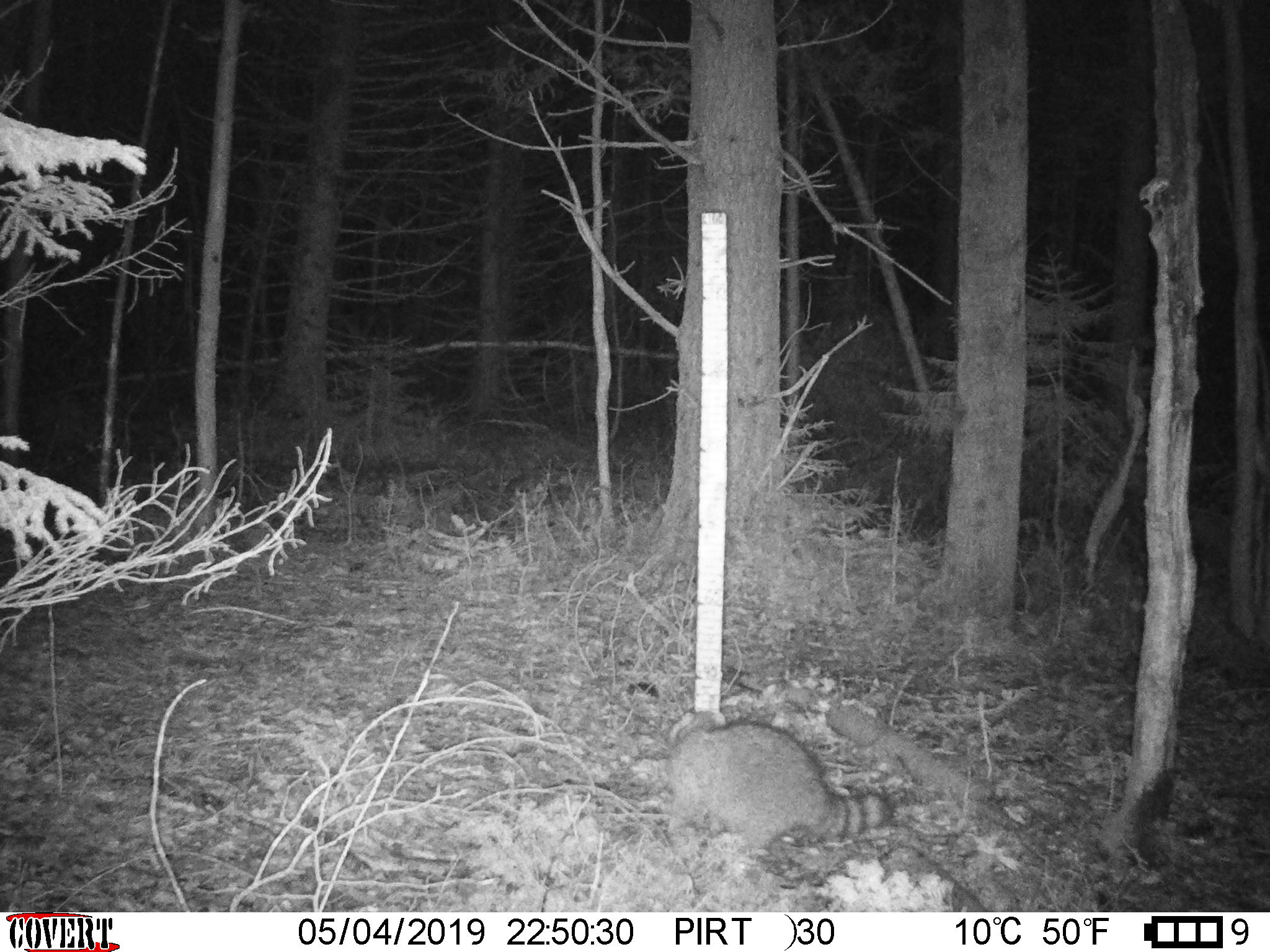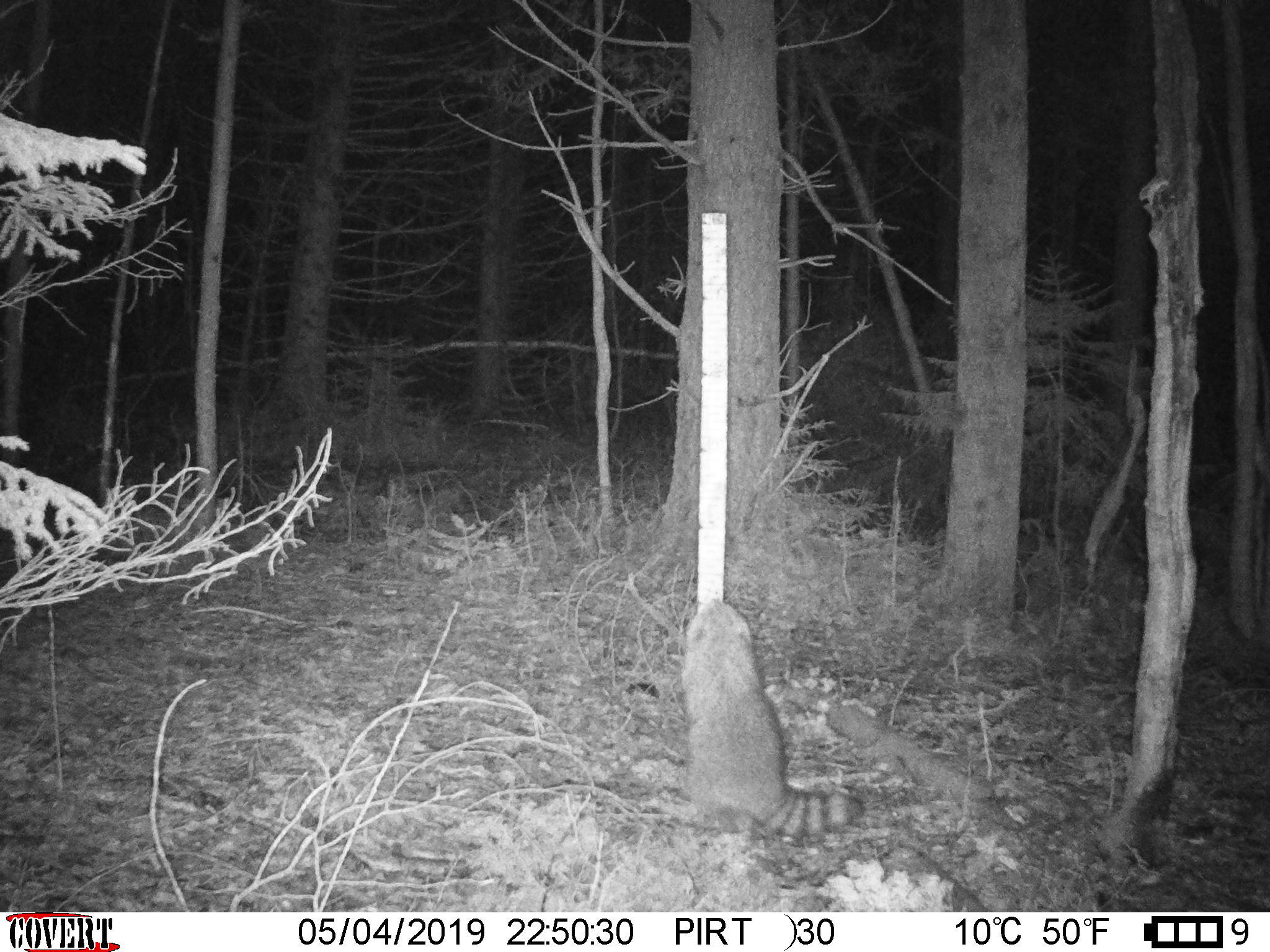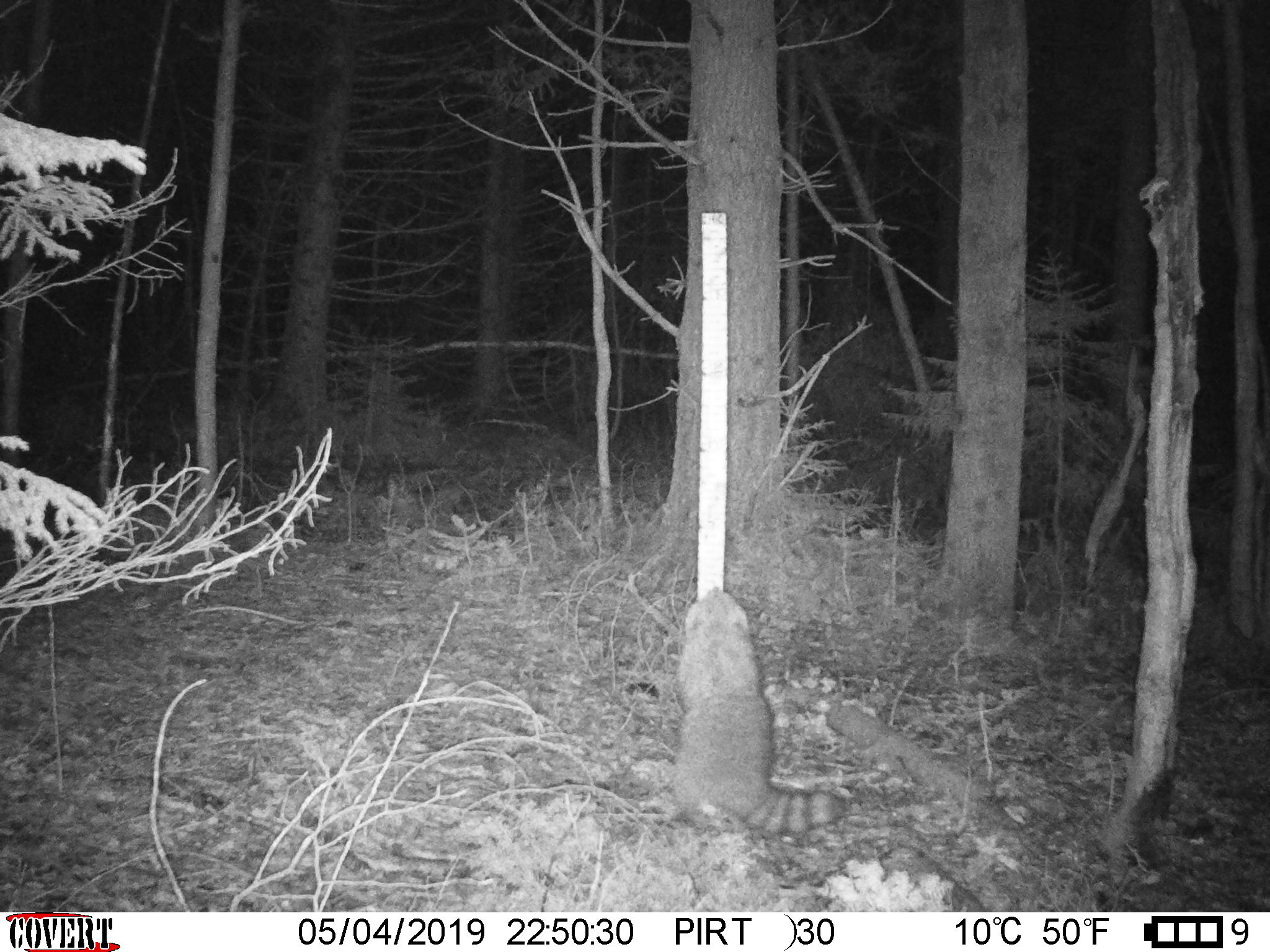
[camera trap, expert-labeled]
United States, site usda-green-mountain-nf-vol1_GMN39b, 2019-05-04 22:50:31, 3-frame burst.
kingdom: Animalia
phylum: Chordata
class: Mammalia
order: Carnivora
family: Procyonidae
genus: Procyon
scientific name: Procyon lotor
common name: raccoon